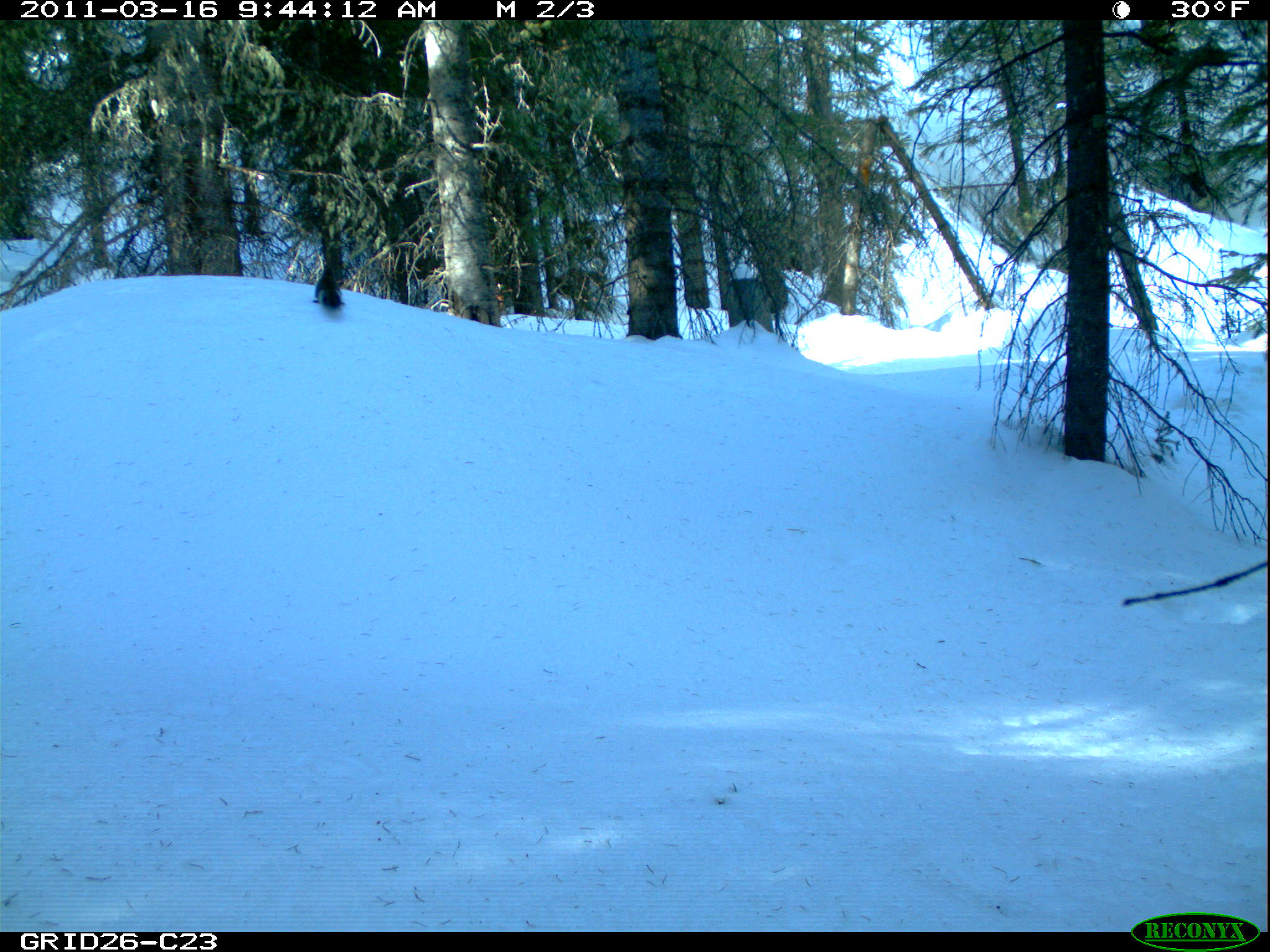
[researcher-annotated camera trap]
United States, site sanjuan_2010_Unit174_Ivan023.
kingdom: Animalia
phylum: Chordata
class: Mammalia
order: Rodentia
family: Sciuridae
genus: Tamiasciurus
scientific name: Tamiasciurus hudsonicus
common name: american red squirrel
Tamiasciurus hudsonicus (american red squirrel).